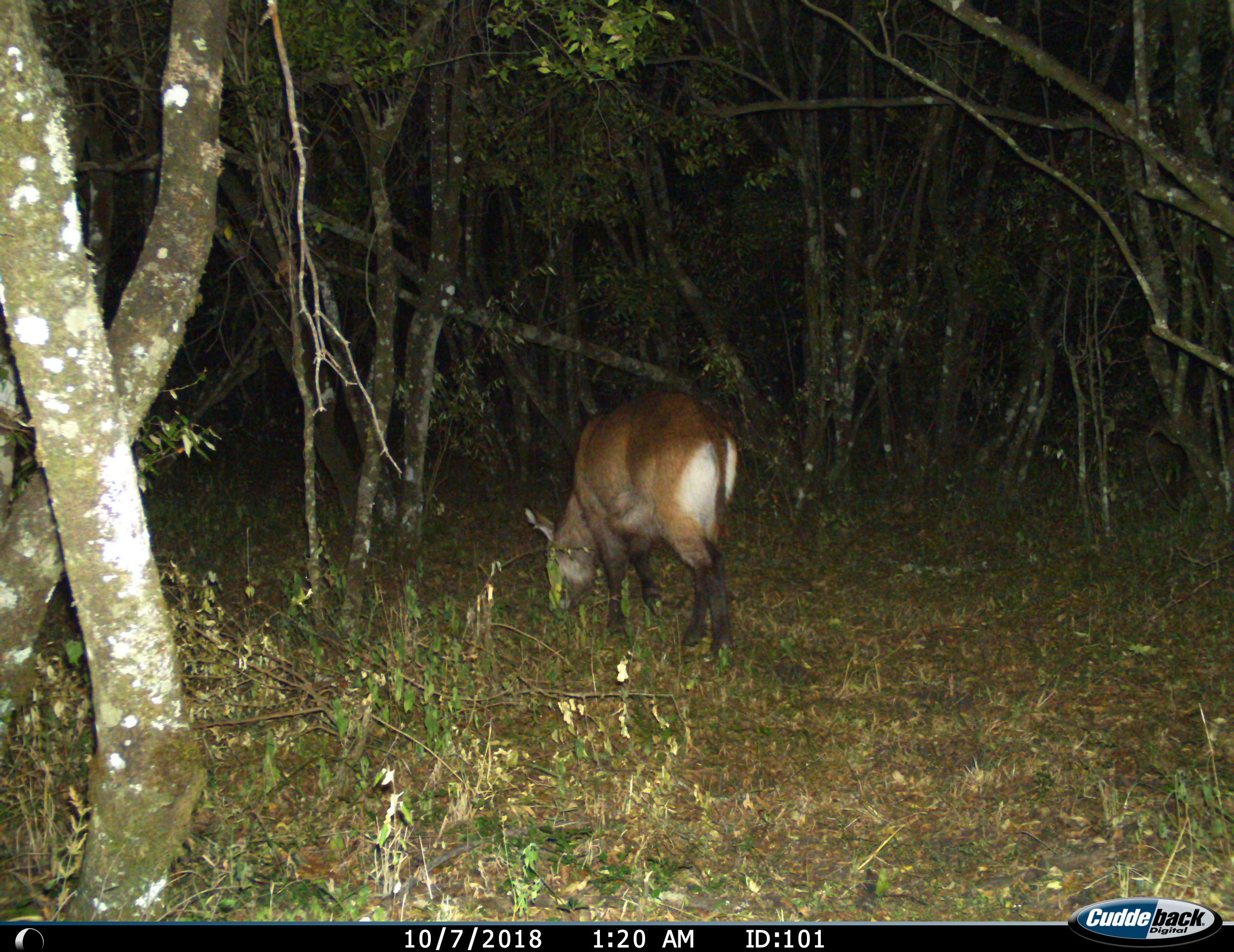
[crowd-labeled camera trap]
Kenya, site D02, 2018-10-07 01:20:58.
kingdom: Animalia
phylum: Chordata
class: Mammalia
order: Artiodactyla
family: Bovidae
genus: Kobus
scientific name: Kobus ellipsiprymnus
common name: waterbuck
Waterbuck (Kobus ellipsiprymnus), count 1. Behavior (volunteer vote fractions): standing 33%, resting 0%, moving 17%, interacting 0%. Young present (vote fraction): 0%. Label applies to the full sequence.